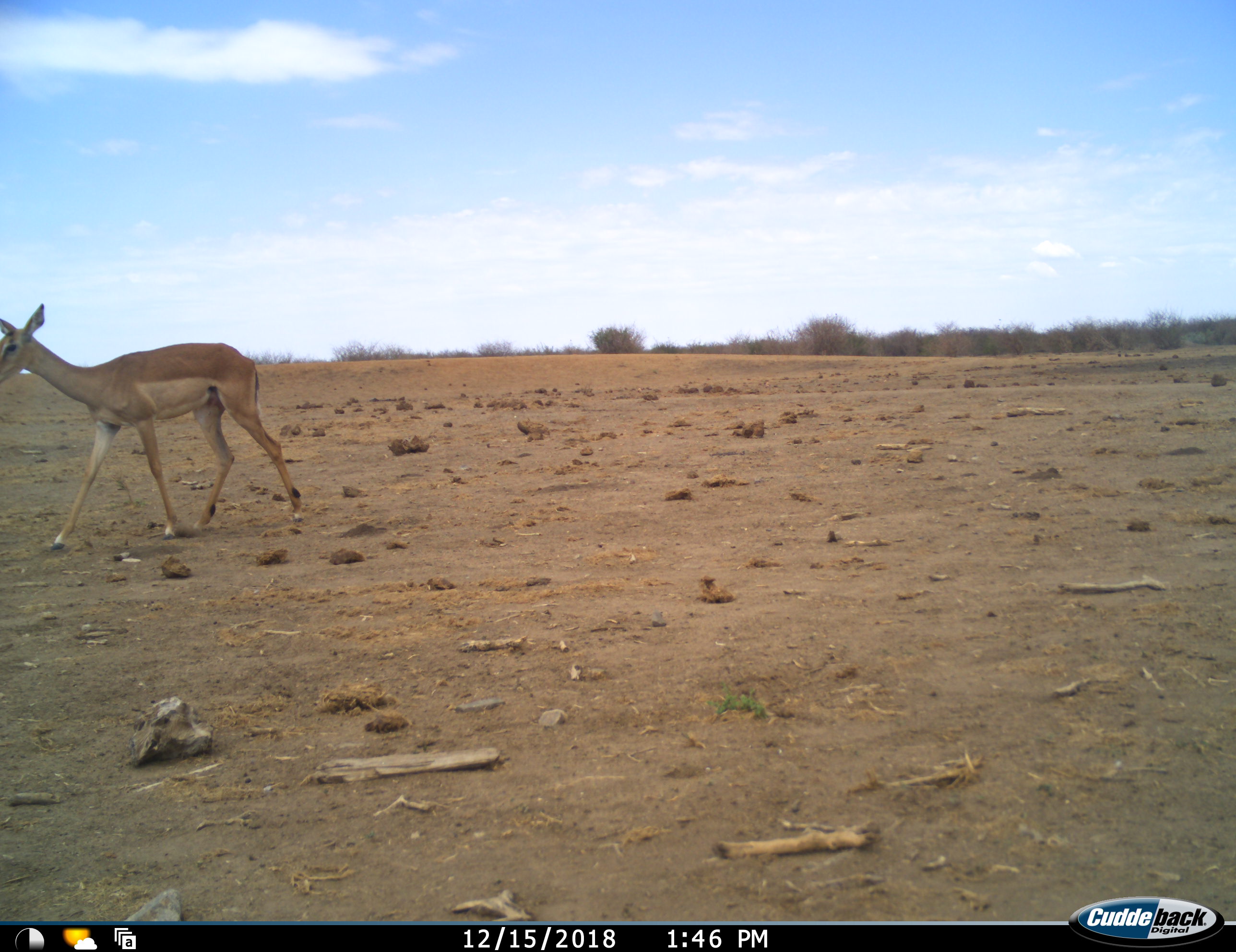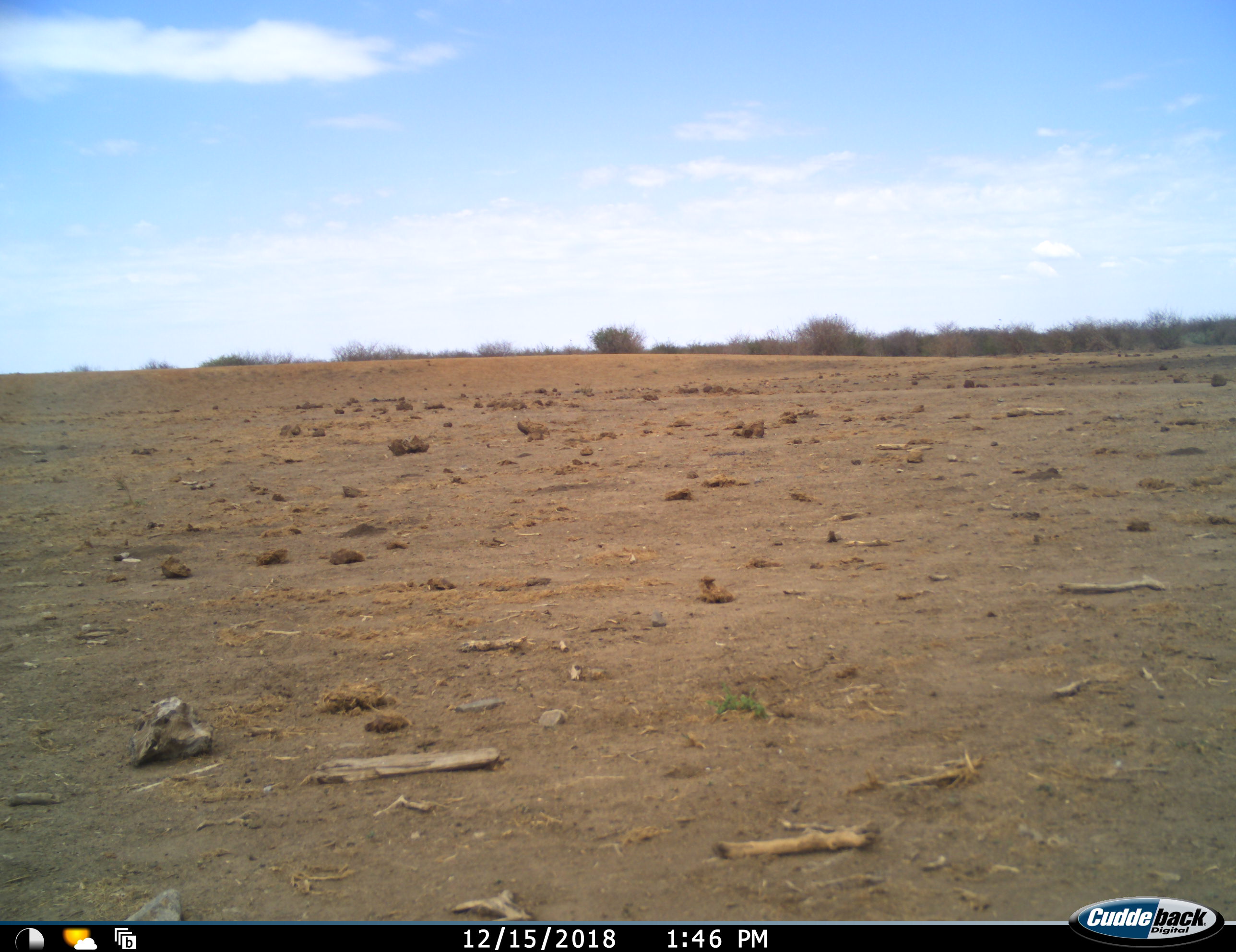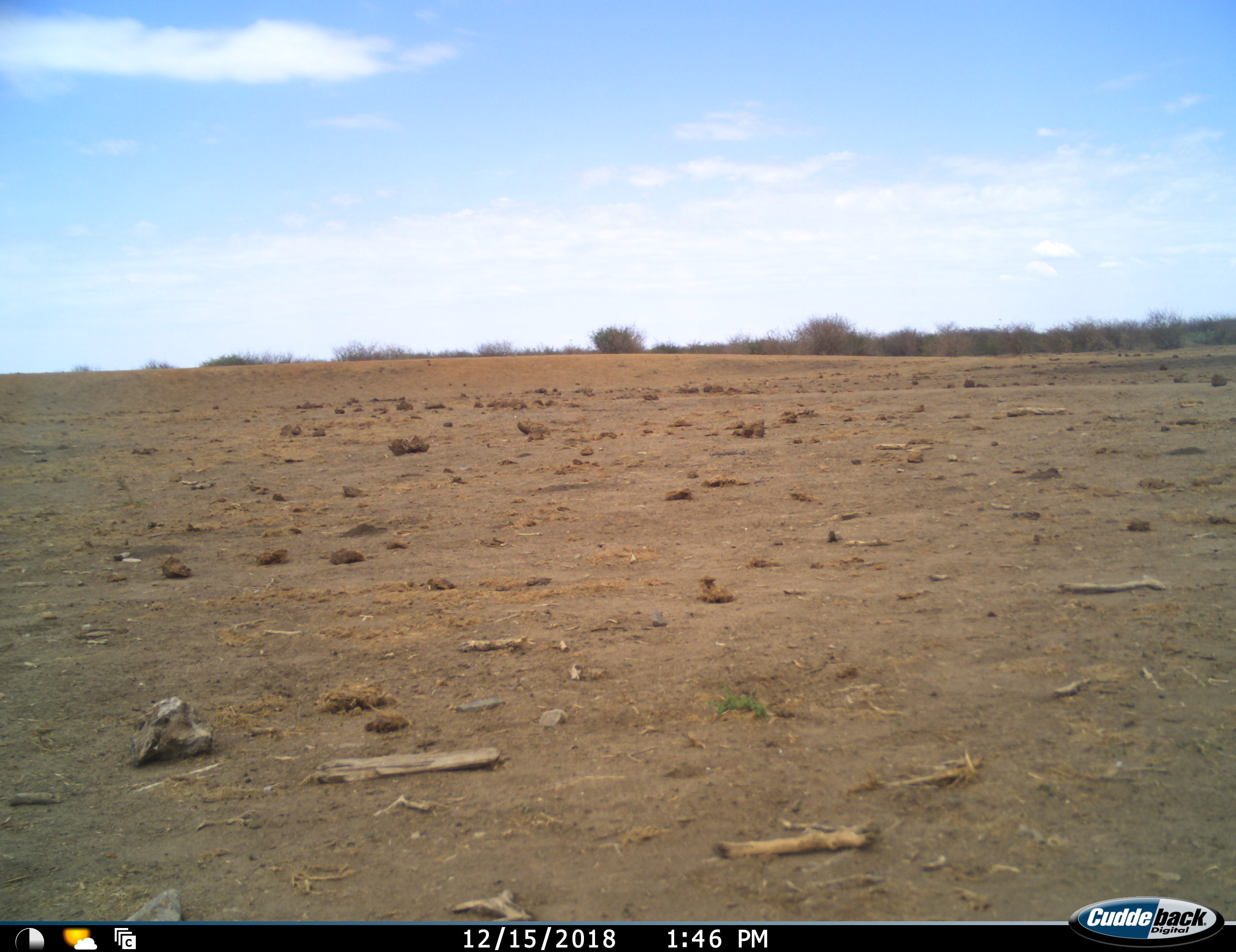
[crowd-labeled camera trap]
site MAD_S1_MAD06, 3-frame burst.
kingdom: Animalia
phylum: Chordata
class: Mammalia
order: Artiodactyla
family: Bovidae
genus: Aepyceros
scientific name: Aepyceros melampus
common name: impala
Impala (Aepyceros melampus), count 1. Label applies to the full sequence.